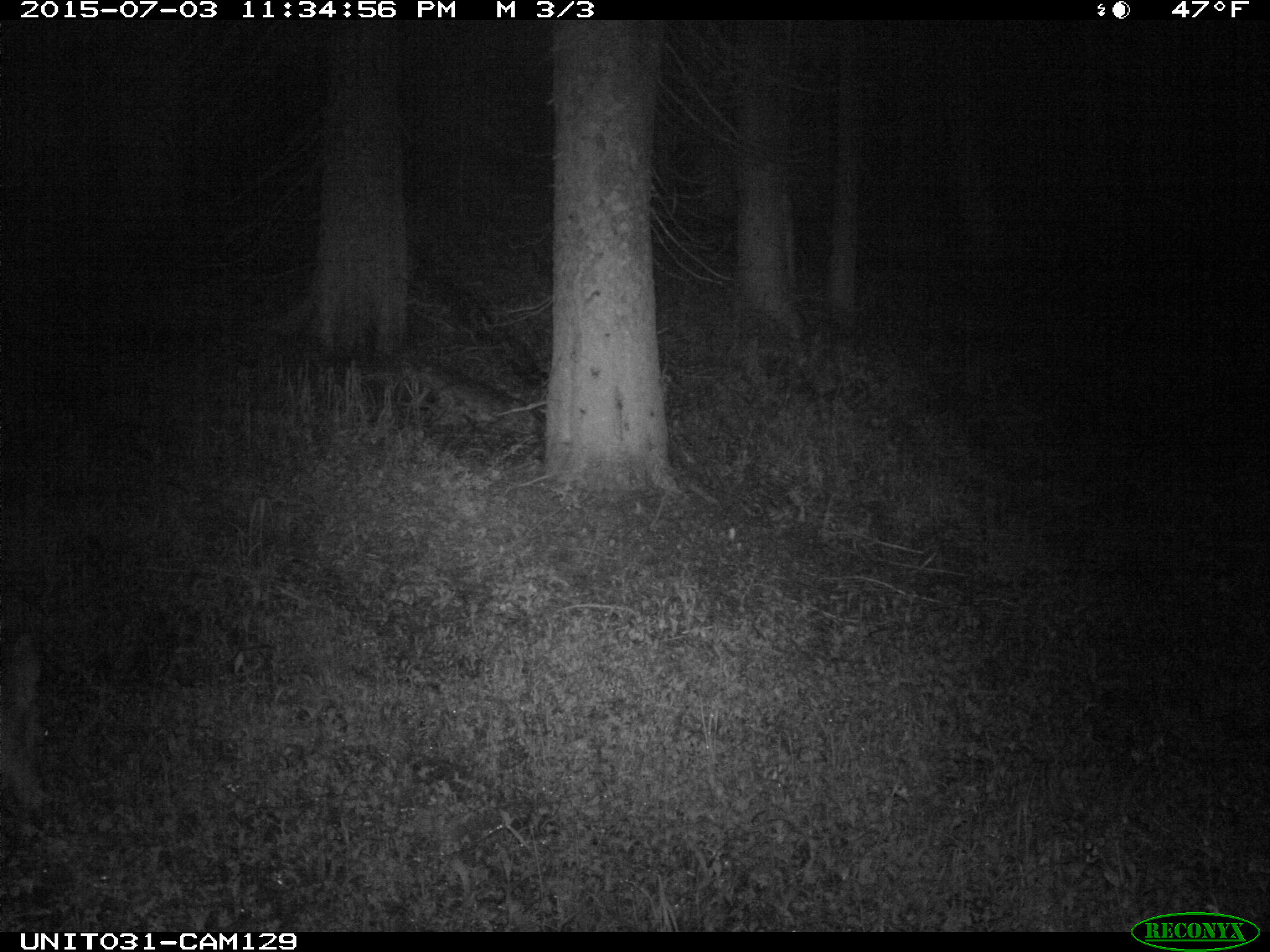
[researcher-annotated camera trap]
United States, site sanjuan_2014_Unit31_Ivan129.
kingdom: Animalia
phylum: Chordata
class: Mammalia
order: Artiodactyla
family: Cervidae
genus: Odocoileus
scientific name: Odocoileus hemionus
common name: mule deer